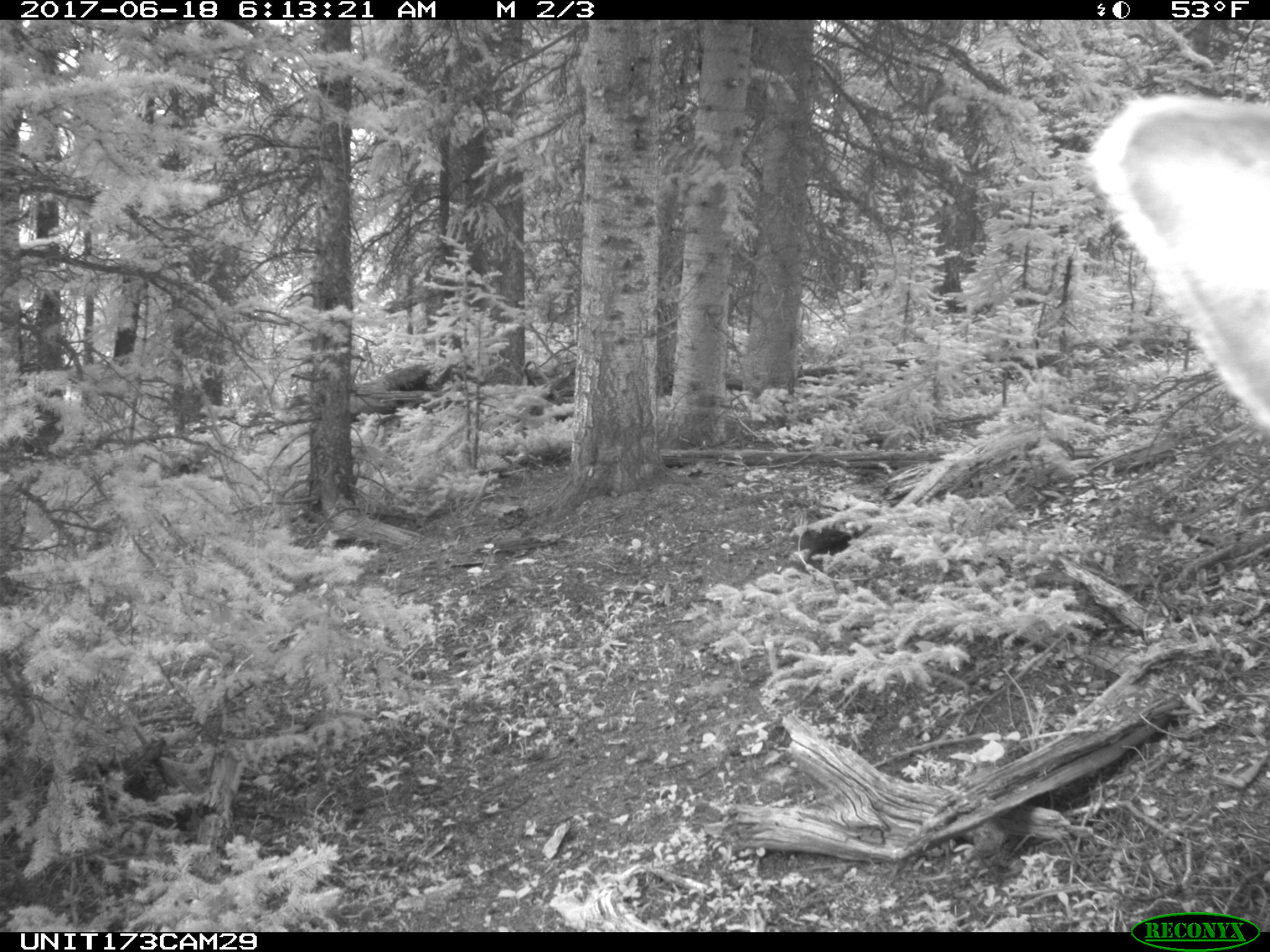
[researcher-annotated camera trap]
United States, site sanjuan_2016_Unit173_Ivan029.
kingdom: Animalia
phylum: Chordata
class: Mammalia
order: Artiodactyla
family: Cervidae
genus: Cervus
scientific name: Cervus elaphus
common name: red deer